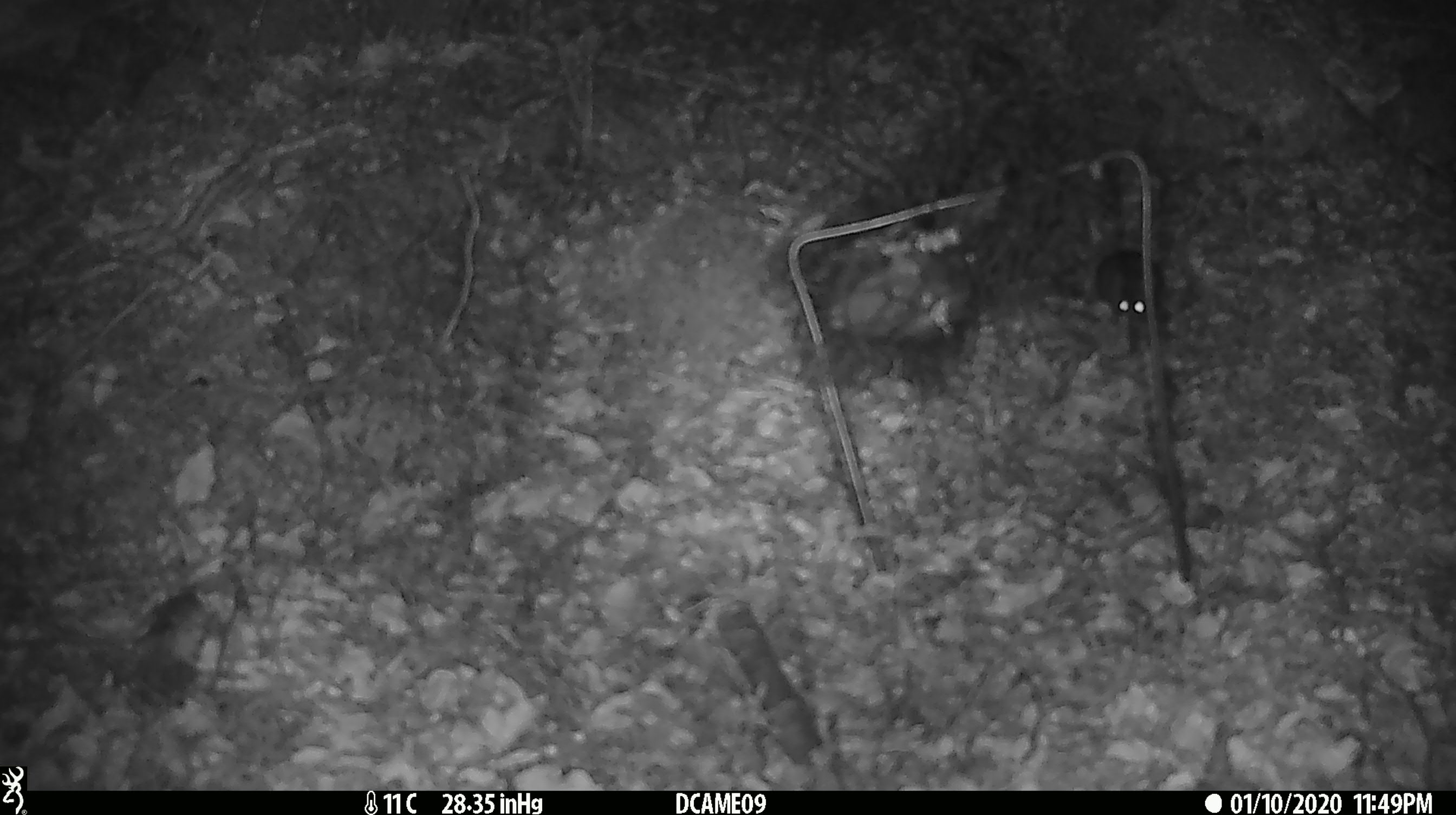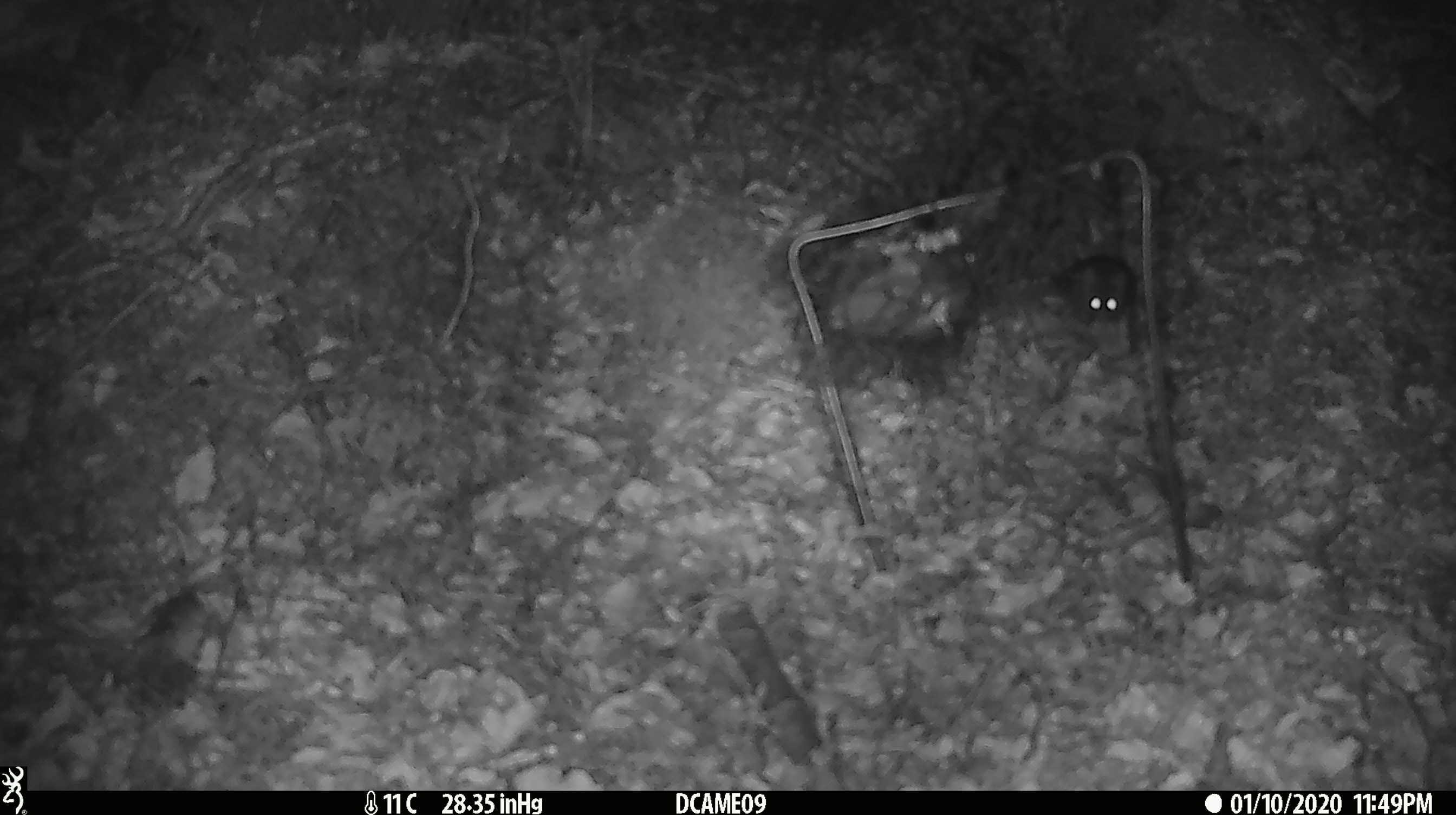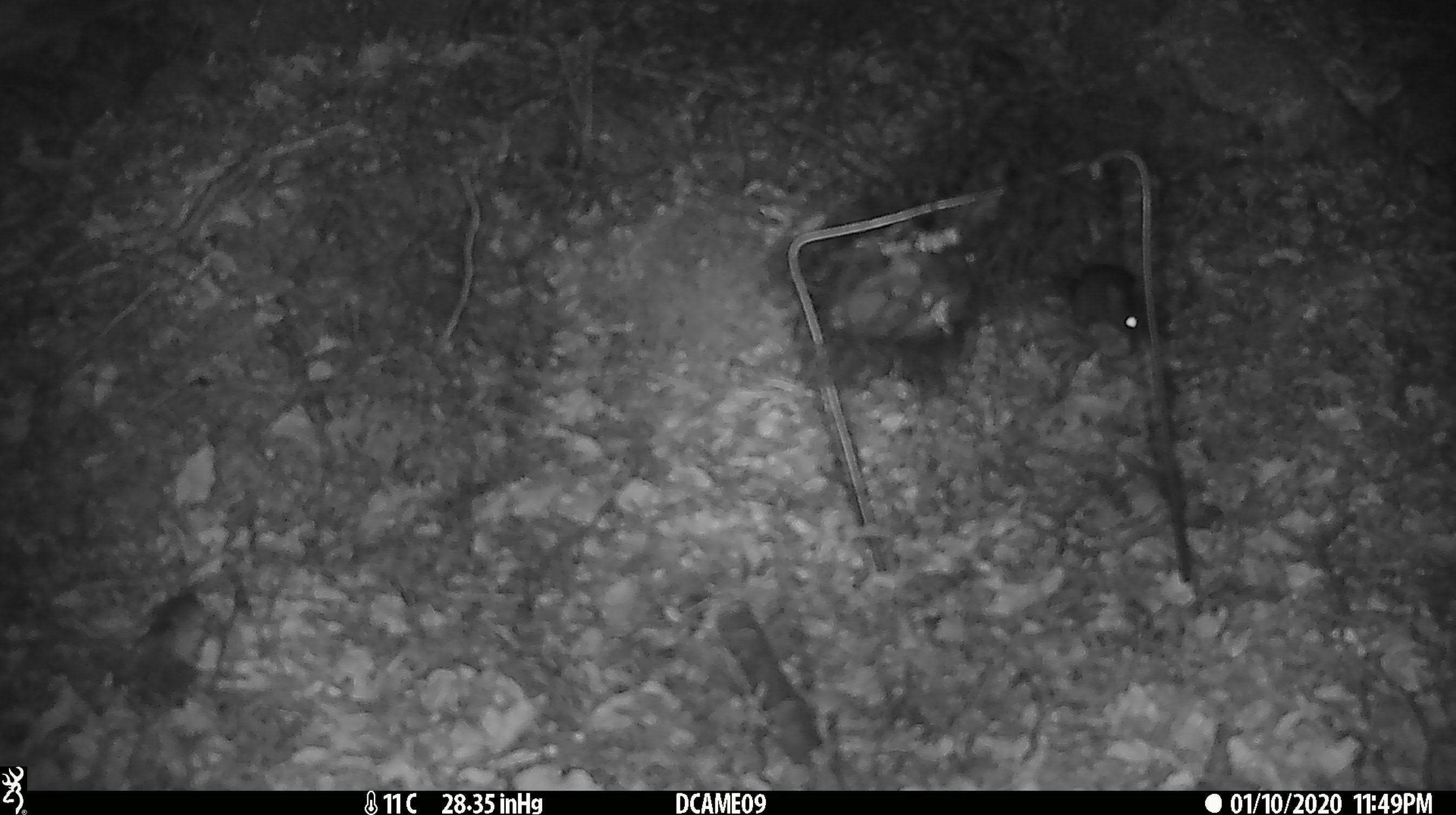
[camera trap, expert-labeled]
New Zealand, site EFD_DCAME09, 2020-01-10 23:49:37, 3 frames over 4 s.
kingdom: Animalia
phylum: Chordata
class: Mammalia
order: Rodentia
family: Muridae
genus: Mus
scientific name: Mus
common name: mouse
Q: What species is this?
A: Mouse (Mus).